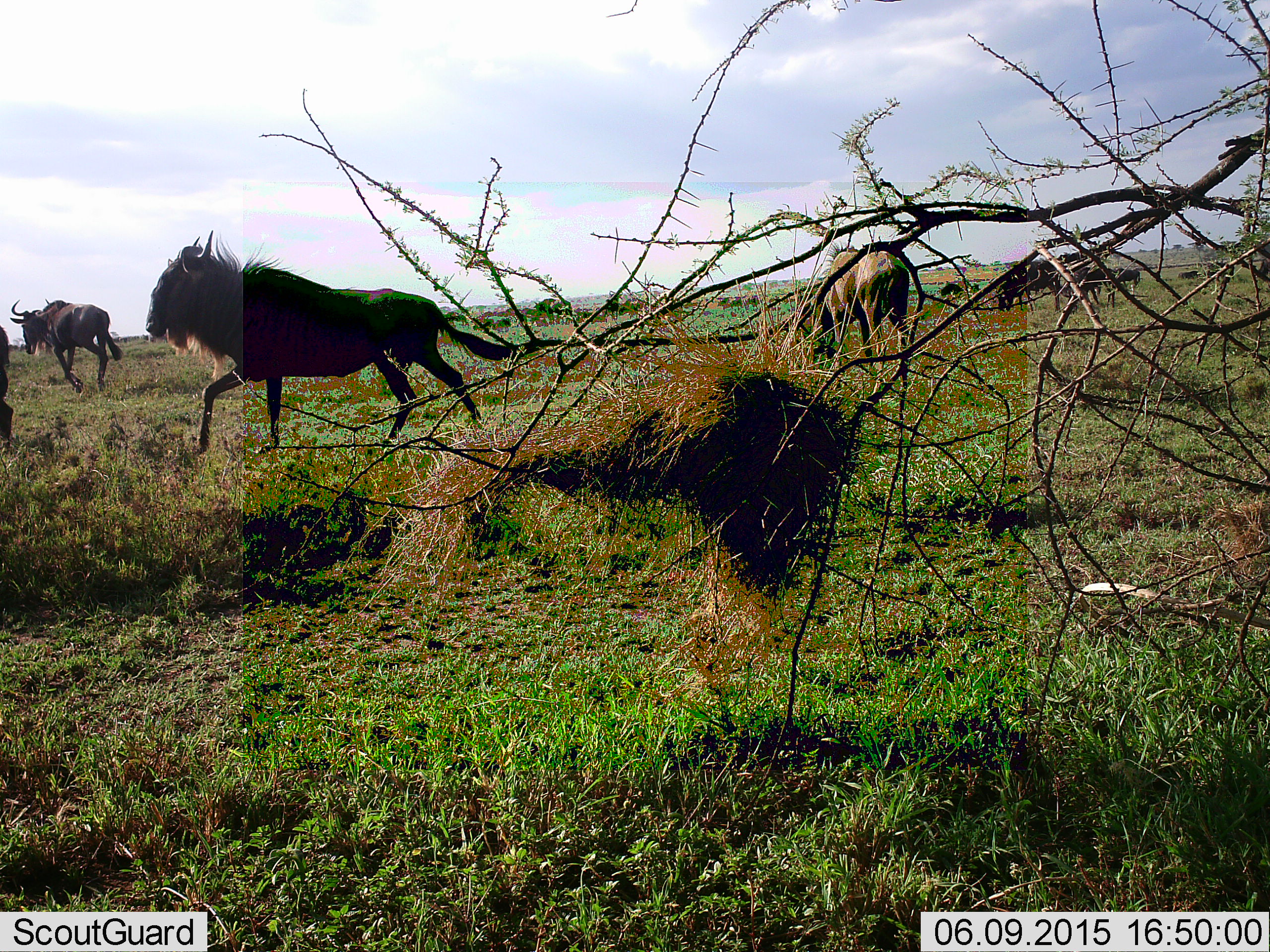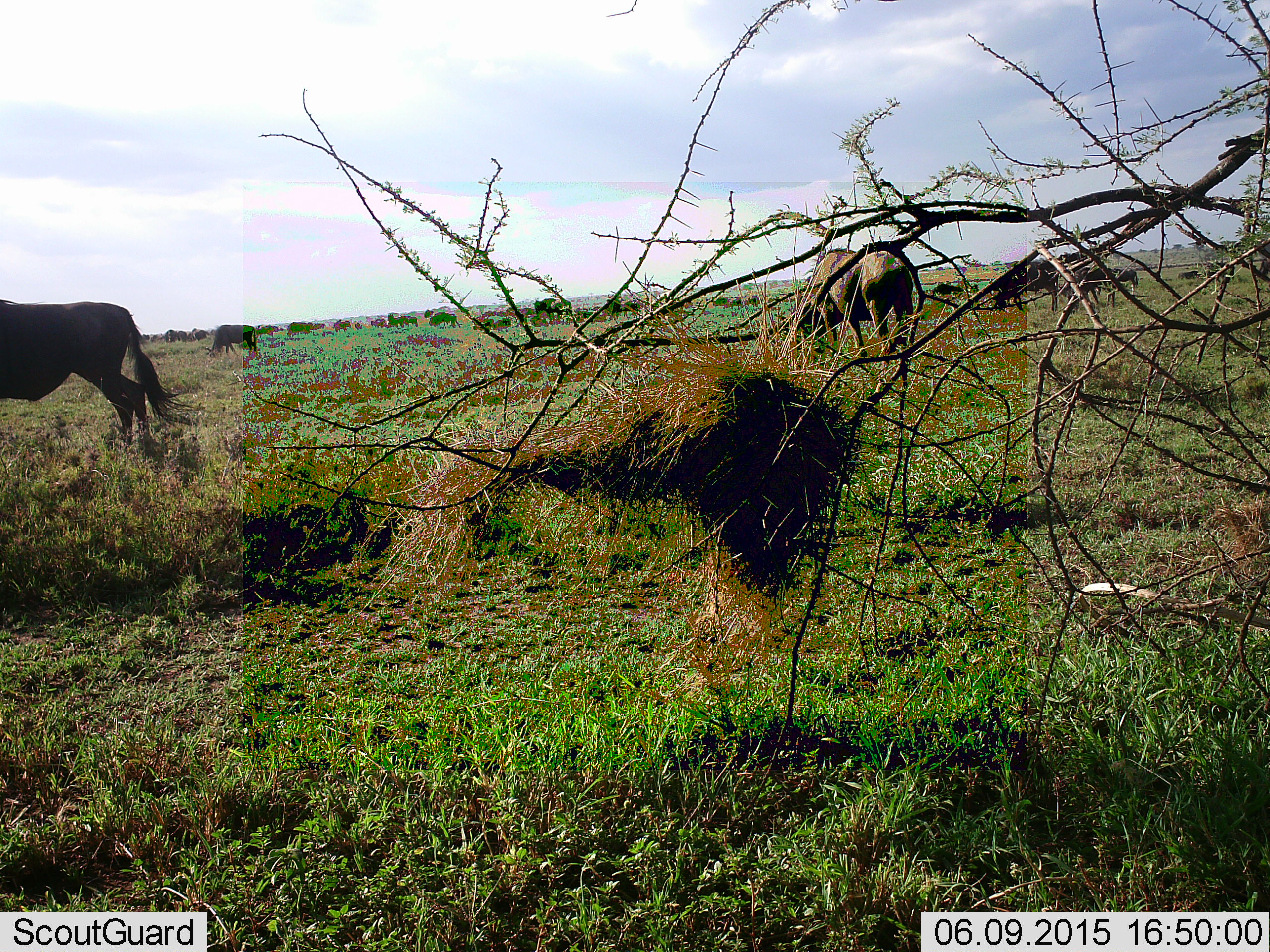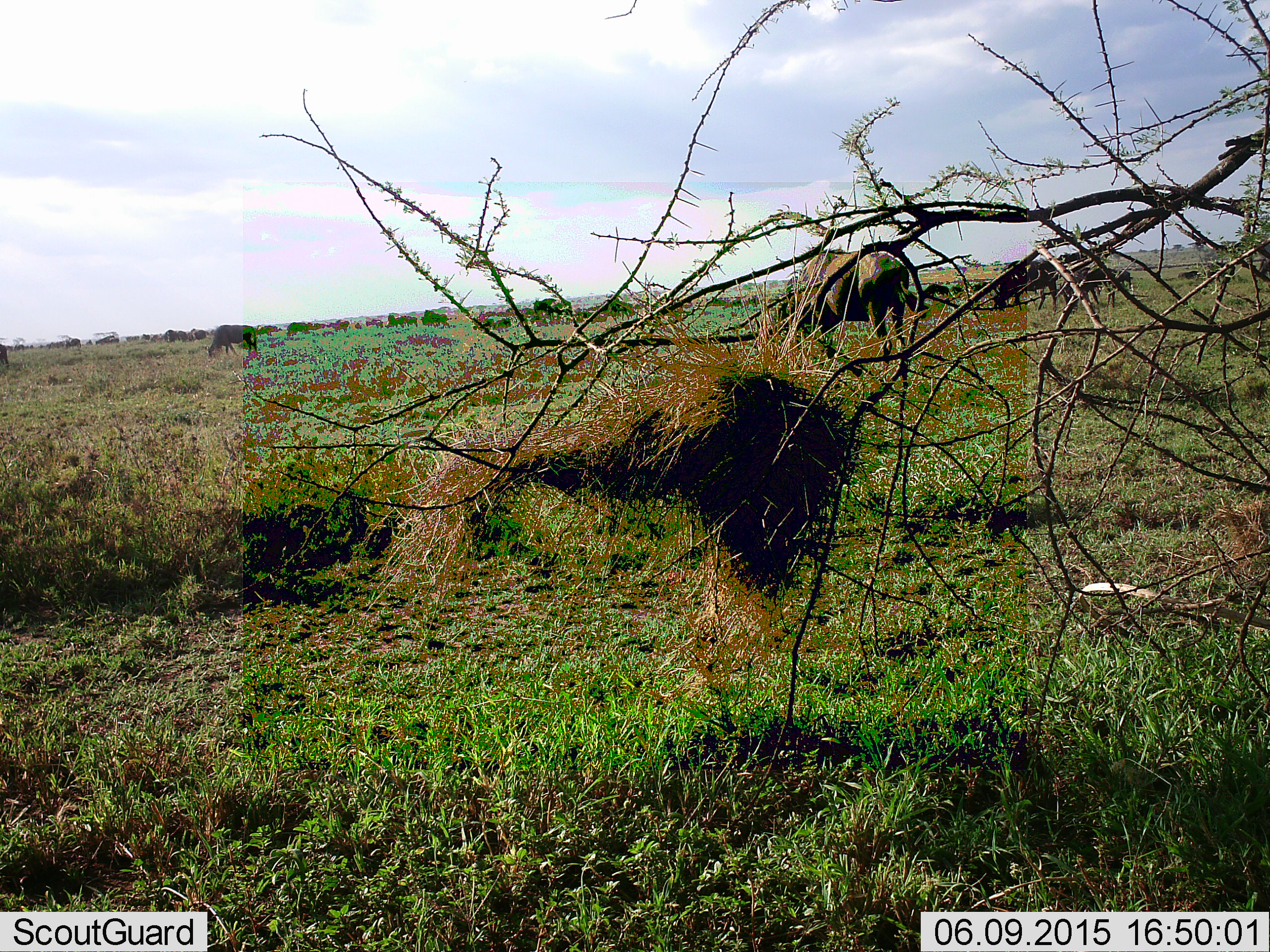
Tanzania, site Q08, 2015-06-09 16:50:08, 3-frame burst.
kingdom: Animalia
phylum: Chordata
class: Mammalia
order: Artiodactyla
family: Bovidae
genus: Connochaetes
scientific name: Connochaetes taurinus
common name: blue wildebeest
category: wildebeest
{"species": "wildebeest (blue wildebeest) (Connochaetes taurinus)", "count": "5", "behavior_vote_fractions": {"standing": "30%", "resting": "0%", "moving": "60%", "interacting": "0%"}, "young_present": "0%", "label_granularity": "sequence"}